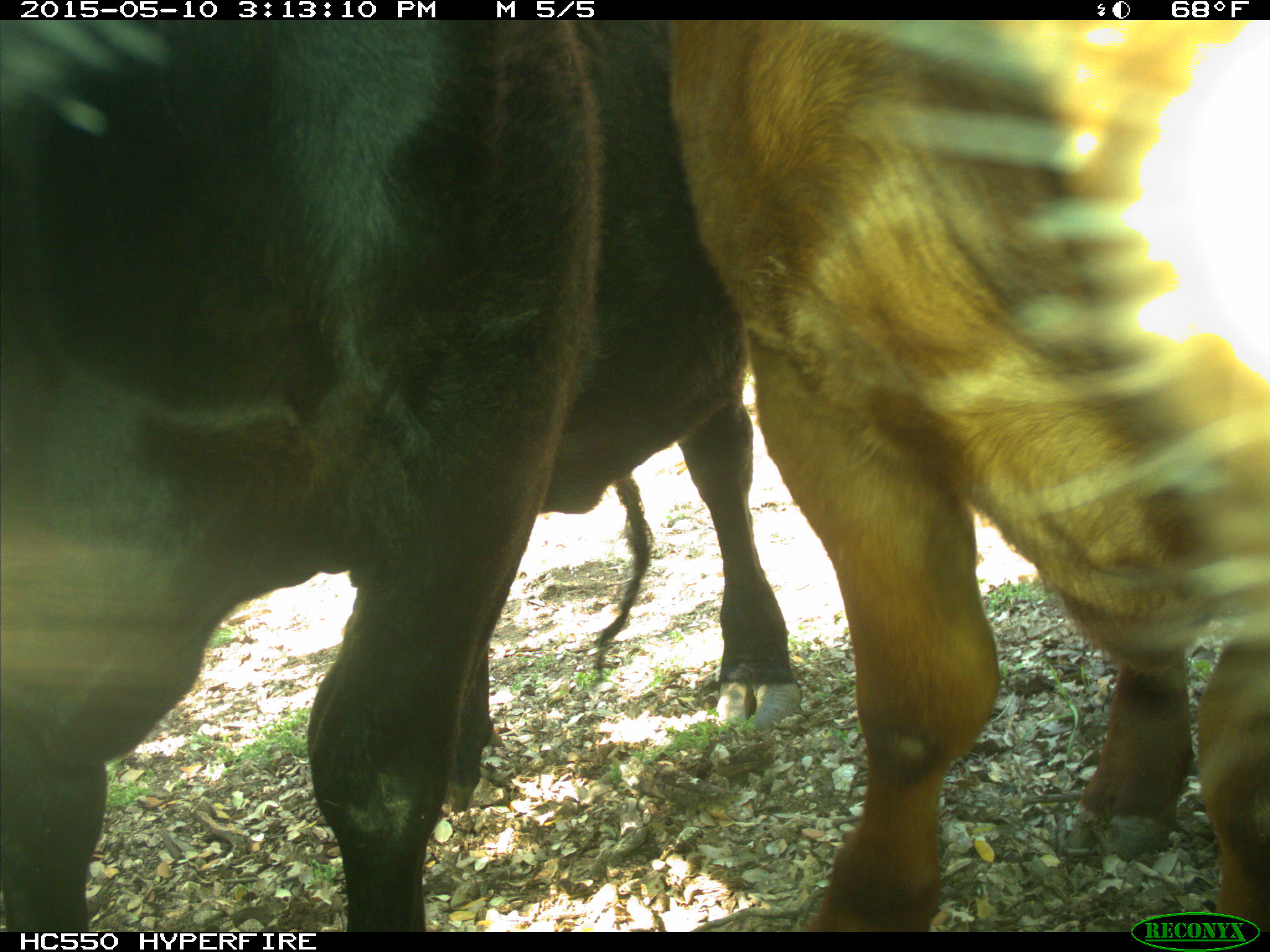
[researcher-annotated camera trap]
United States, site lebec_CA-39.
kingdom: Animalia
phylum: Chordata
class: Mammalia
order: Artiodactyla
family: Bovidae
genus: Bos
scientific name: Bos taurus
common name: domestic cow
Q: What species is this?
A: Bos taurus (domestic cow).